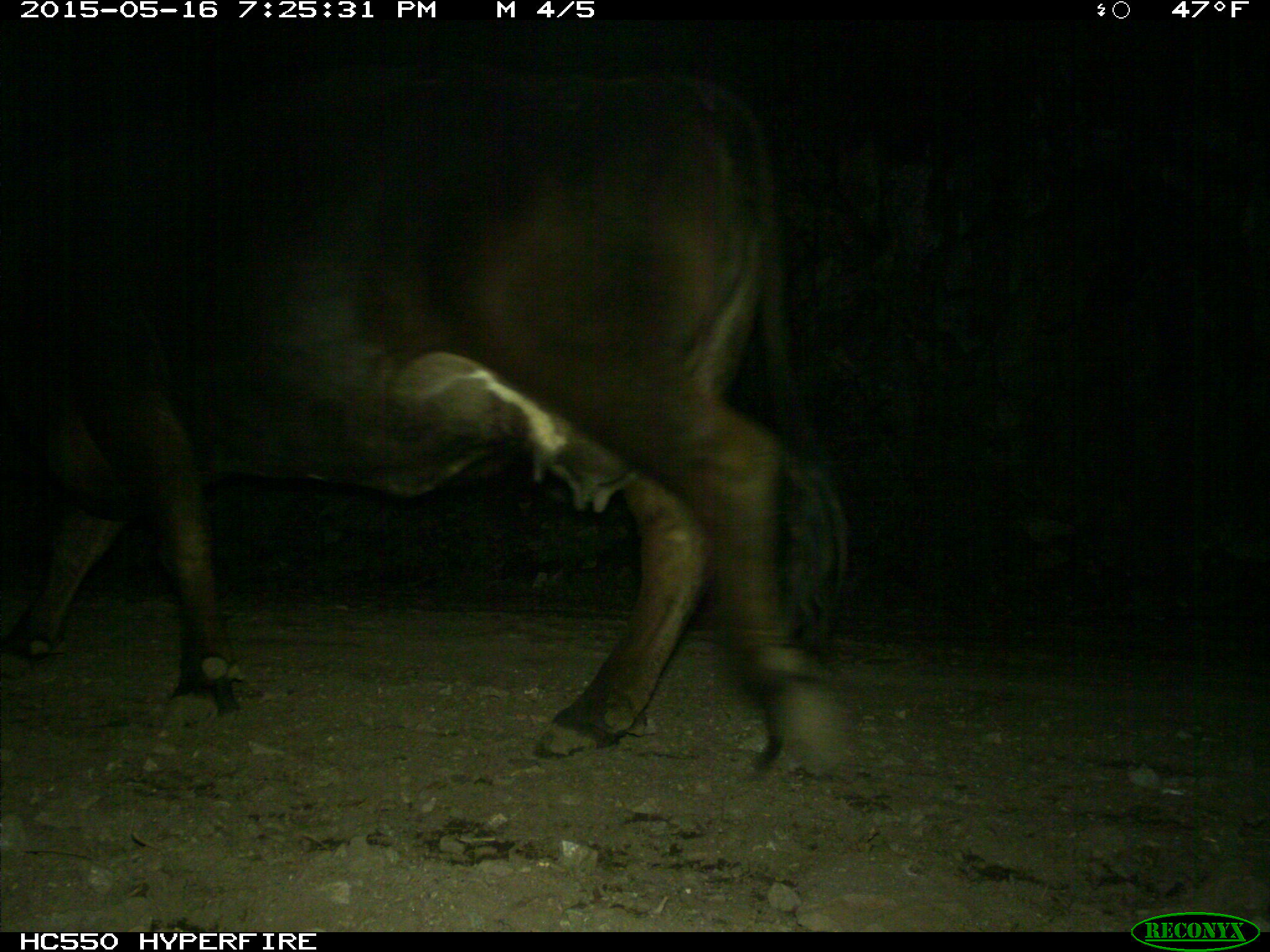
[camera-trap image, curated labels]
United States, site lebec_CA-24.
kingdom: Animalia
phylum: Chordata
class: Mammalia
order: Artiodactyla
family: Bovidae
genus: Bos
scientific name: Bos taurus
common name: domestic cow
Bos taurus (domestic cow).